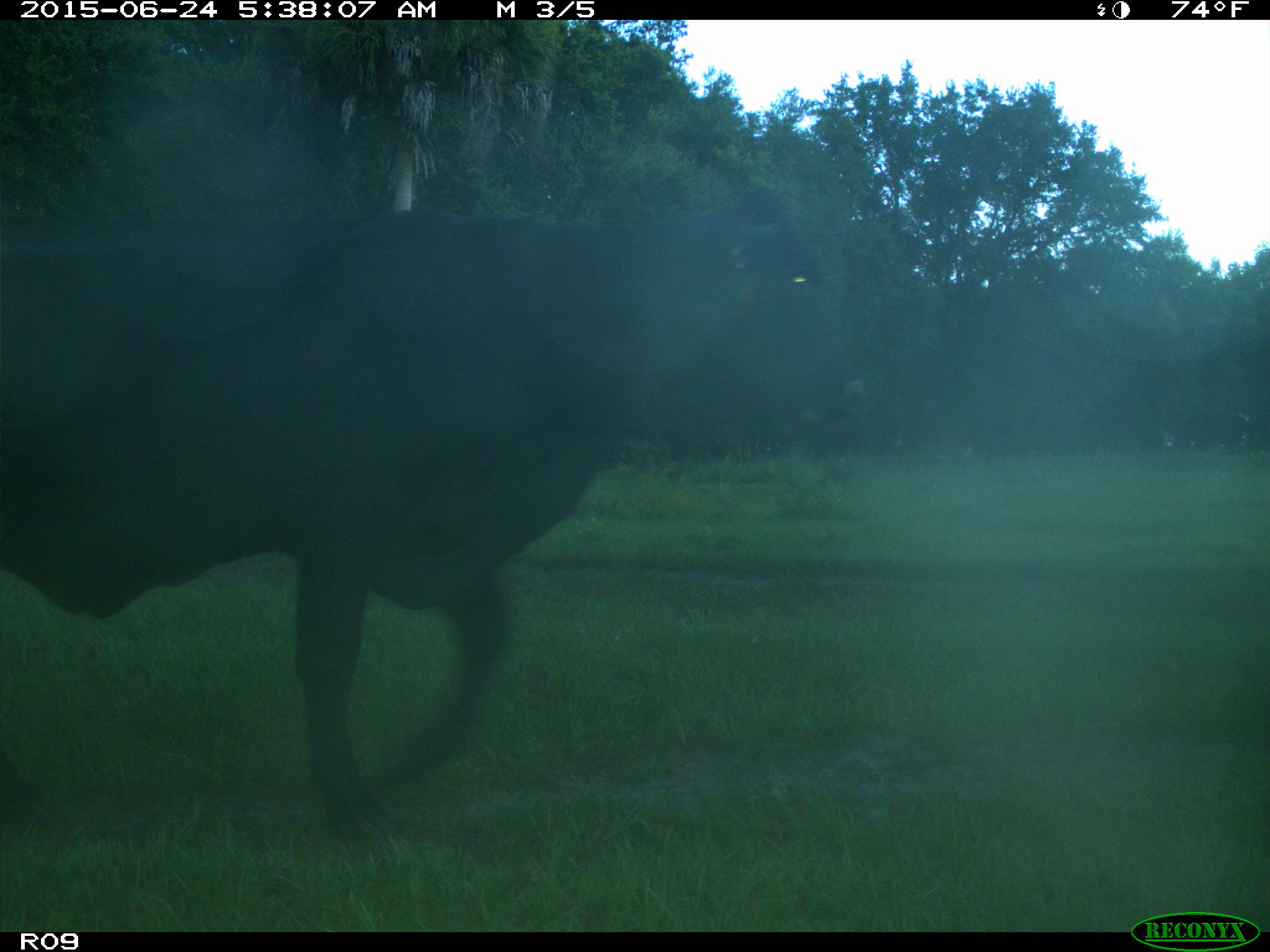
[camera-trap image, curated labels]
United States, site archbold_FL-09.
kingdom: Animalia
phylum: Chordata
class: Mammalia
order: Artiodactyla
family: Bovidae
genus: Bos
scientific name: Bos taurus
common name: domestic cow